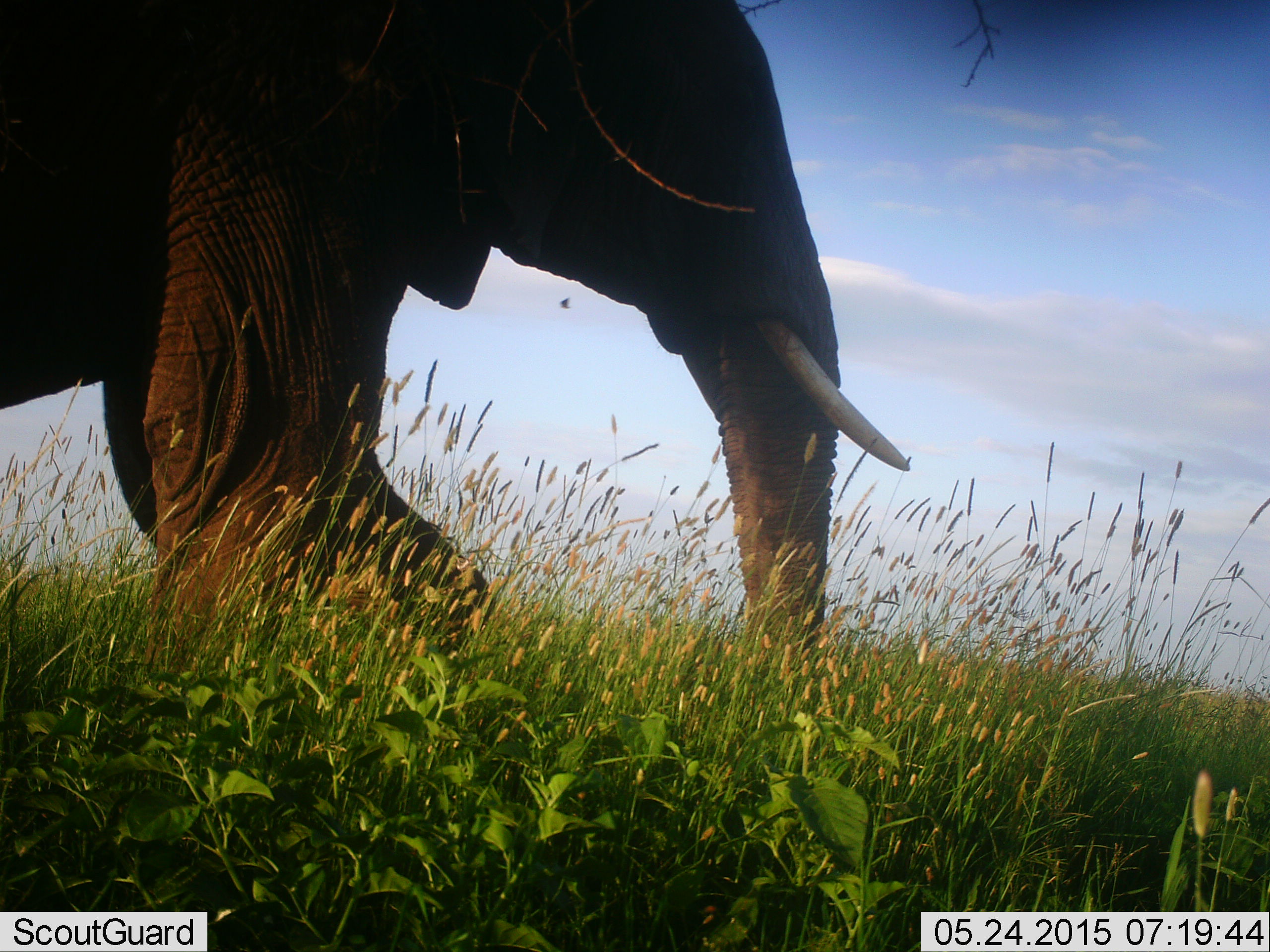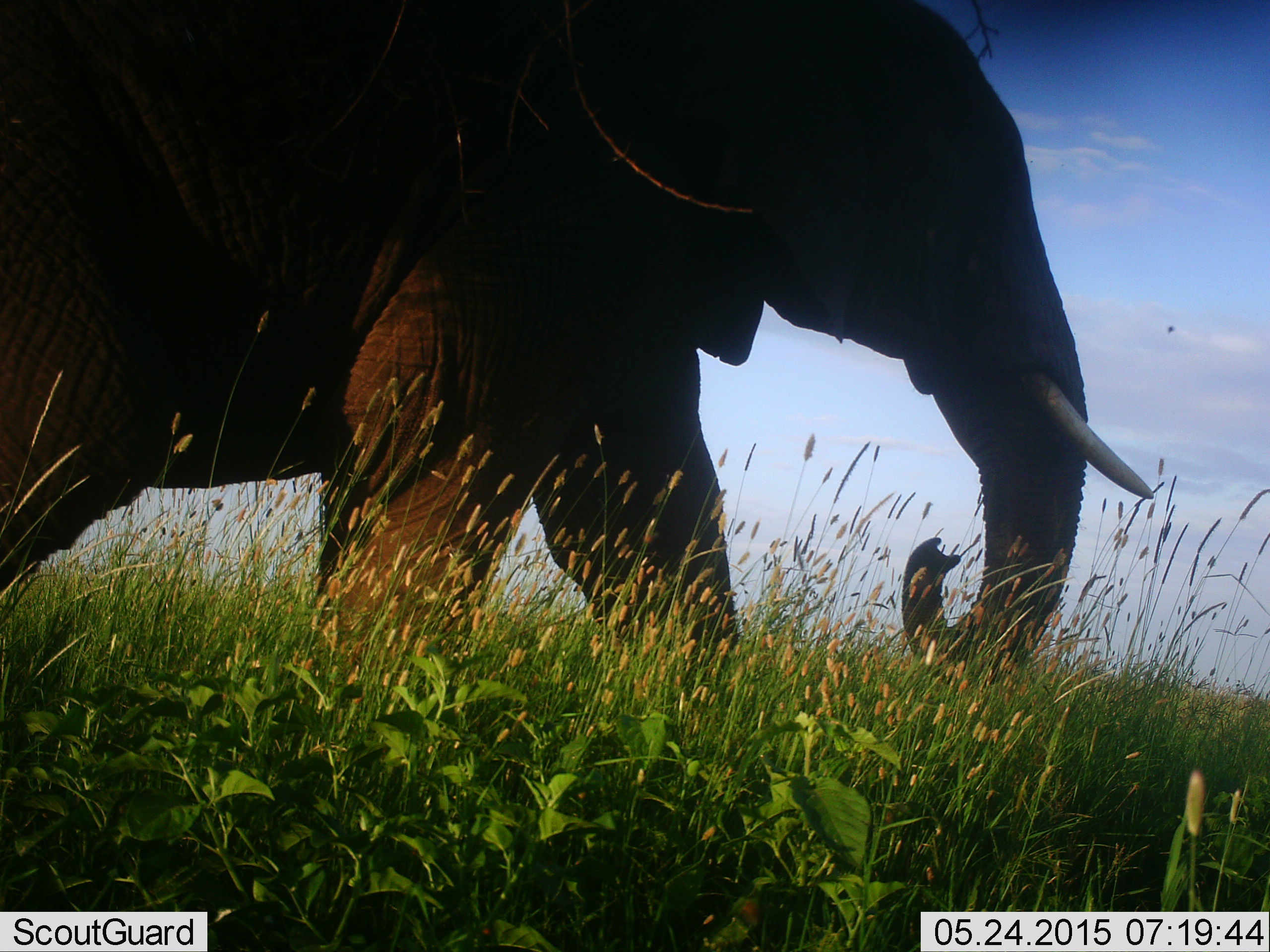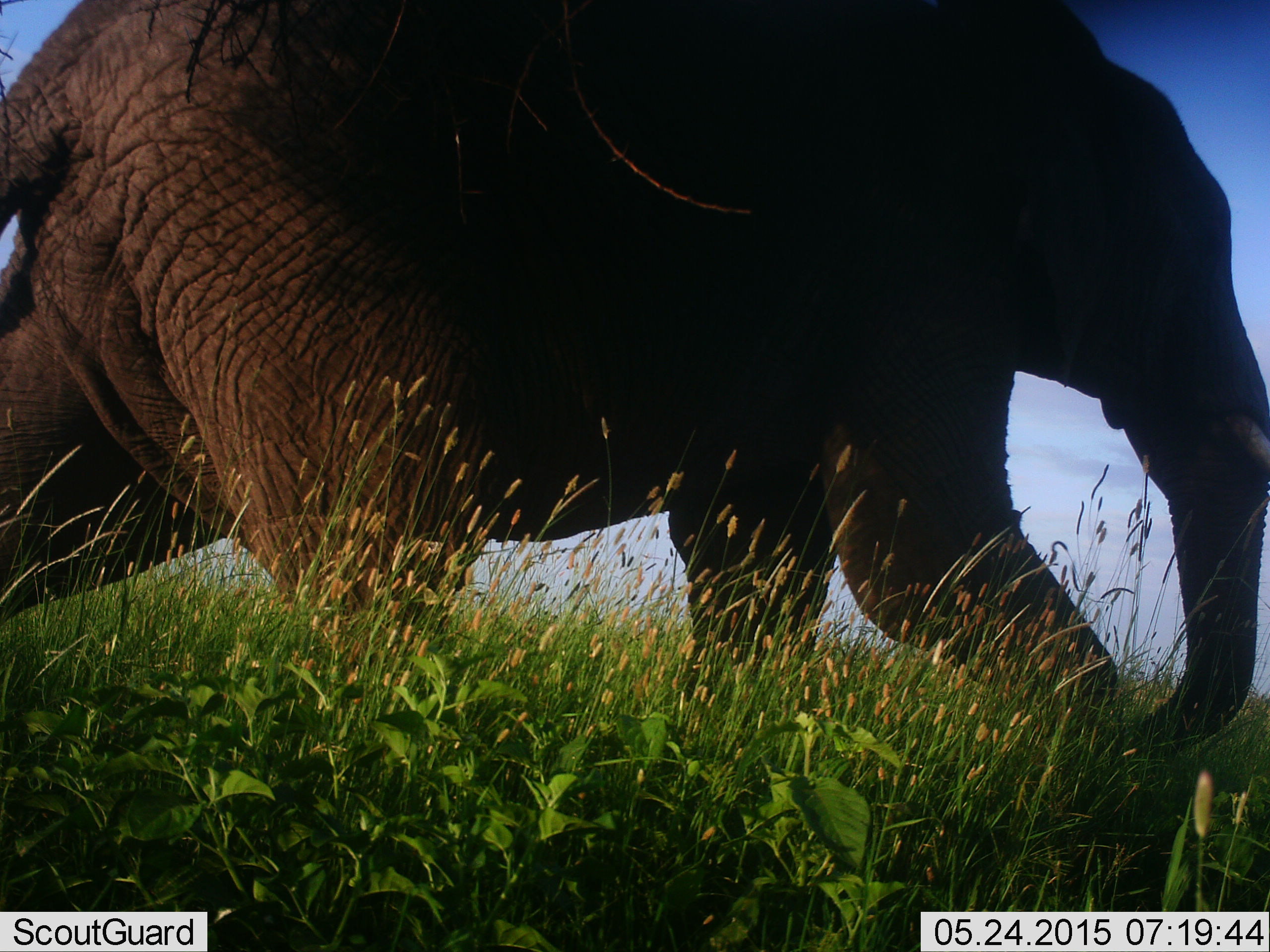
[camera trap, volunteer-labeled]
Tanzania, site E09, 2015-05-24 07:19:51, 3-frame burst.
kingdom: Animalia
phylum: Chordata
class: Mammalia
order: Proboscidea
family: Elephantidae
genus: Loxodonta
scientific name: Loxodonta africana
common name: african bush elephant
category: elephant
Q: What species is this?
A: Elephant (african bush elephant) (Loxodonta africana).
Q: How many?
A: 1.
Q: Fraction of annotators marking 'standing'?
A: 0%.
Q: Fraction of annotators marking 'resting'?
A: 0%.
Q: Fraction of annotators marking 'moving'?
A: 100%.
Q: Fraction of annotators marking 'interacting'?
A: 0%.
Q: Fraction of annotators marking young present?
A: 0%.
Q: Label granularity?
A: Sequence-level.